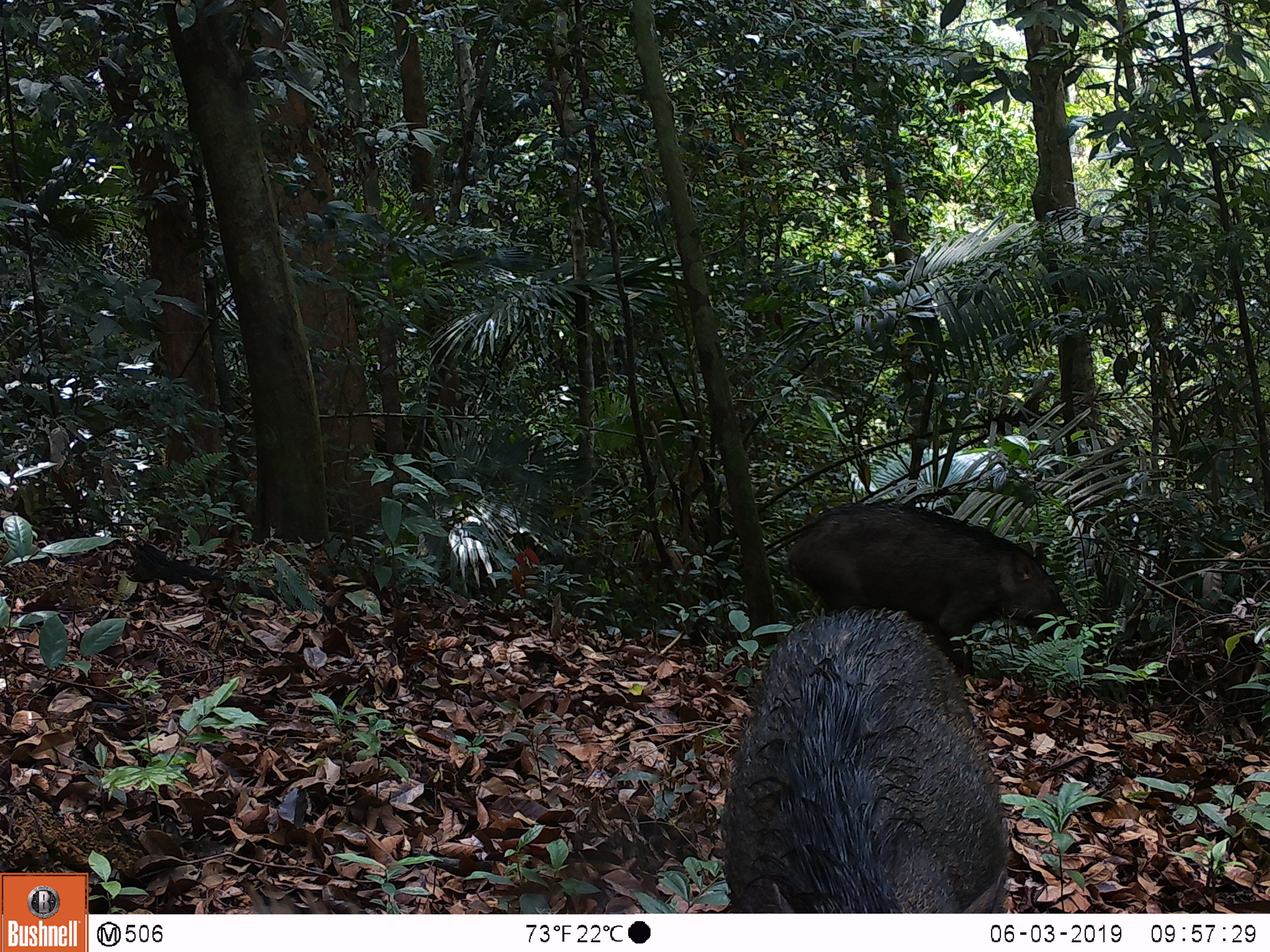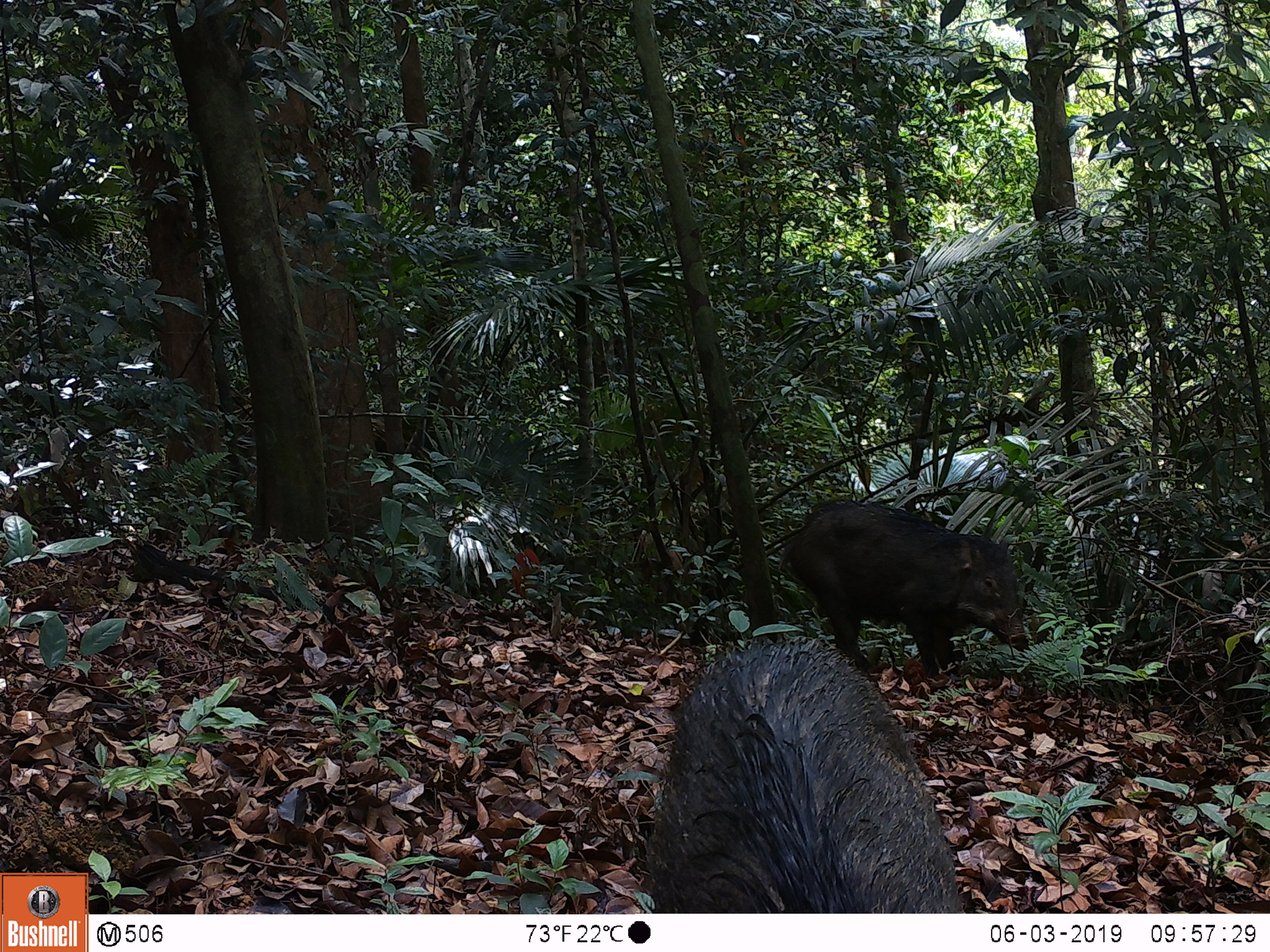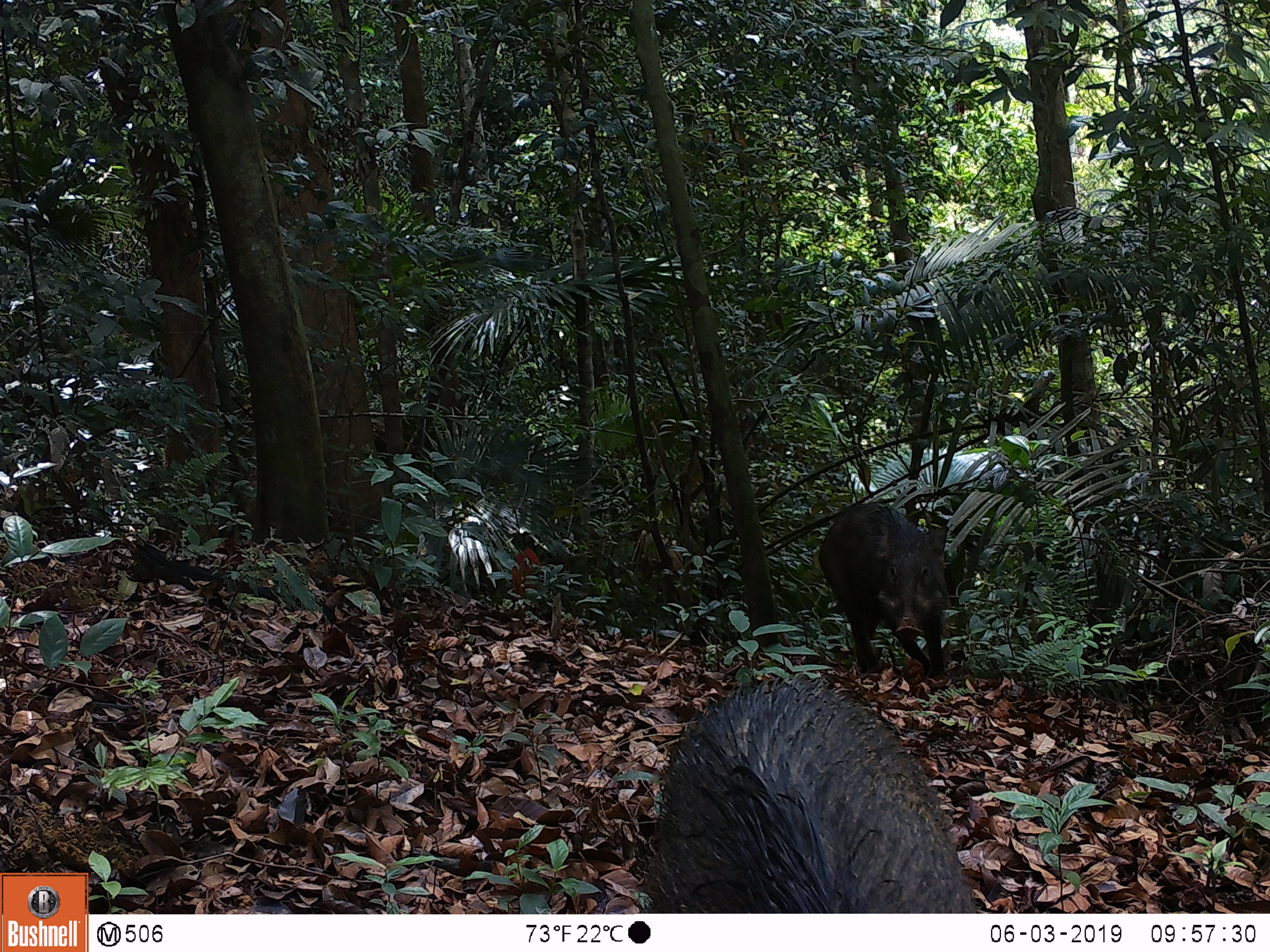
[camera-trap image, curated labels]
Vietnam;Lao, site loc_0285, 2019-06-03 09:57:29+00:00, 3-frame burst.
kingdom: Animalia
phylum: Chordata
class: Mammalia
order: Artiodactyla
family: Suidae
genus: Sus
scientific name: Sus scrofa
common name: eurasian wild pig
Eurasian wild pig (Sus scrofa). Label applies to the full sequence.